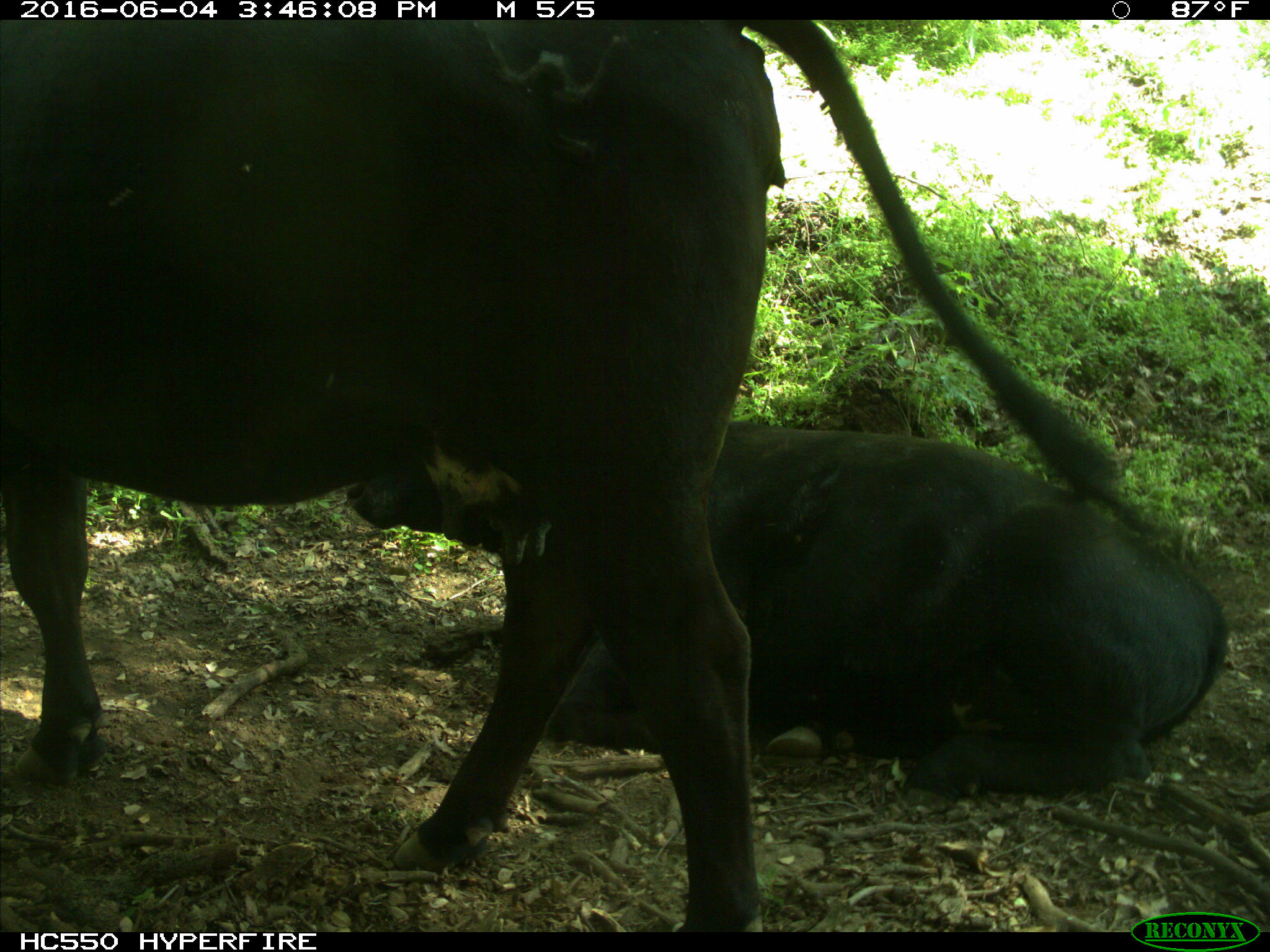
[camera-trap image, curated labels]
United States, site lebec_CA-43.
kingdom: Animalia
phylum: Chordata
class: Mammalia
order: Artiodactyla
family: Bovidae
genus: Bos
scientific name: Bos taurus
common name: domestic cow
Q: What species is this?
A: Bos taurus (domestic cow).